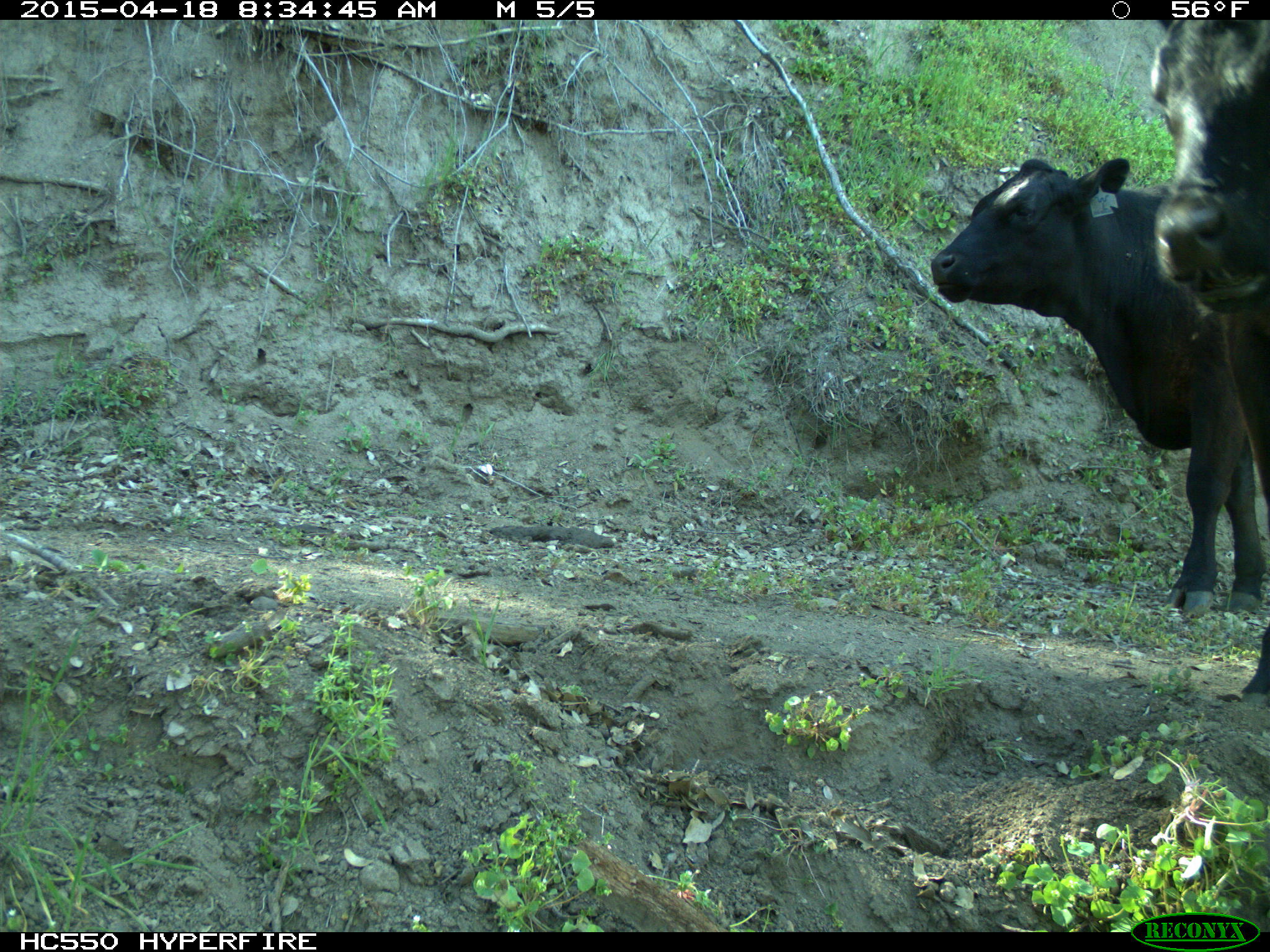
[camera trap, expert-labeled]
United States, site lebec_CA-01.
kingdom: Animalia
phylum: Chordata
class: Mammalia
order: Artiodactyla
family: Bovidae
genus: Bos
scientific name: Bos taurus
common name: domestic cow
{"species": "Bos taurus (domestic cow)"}